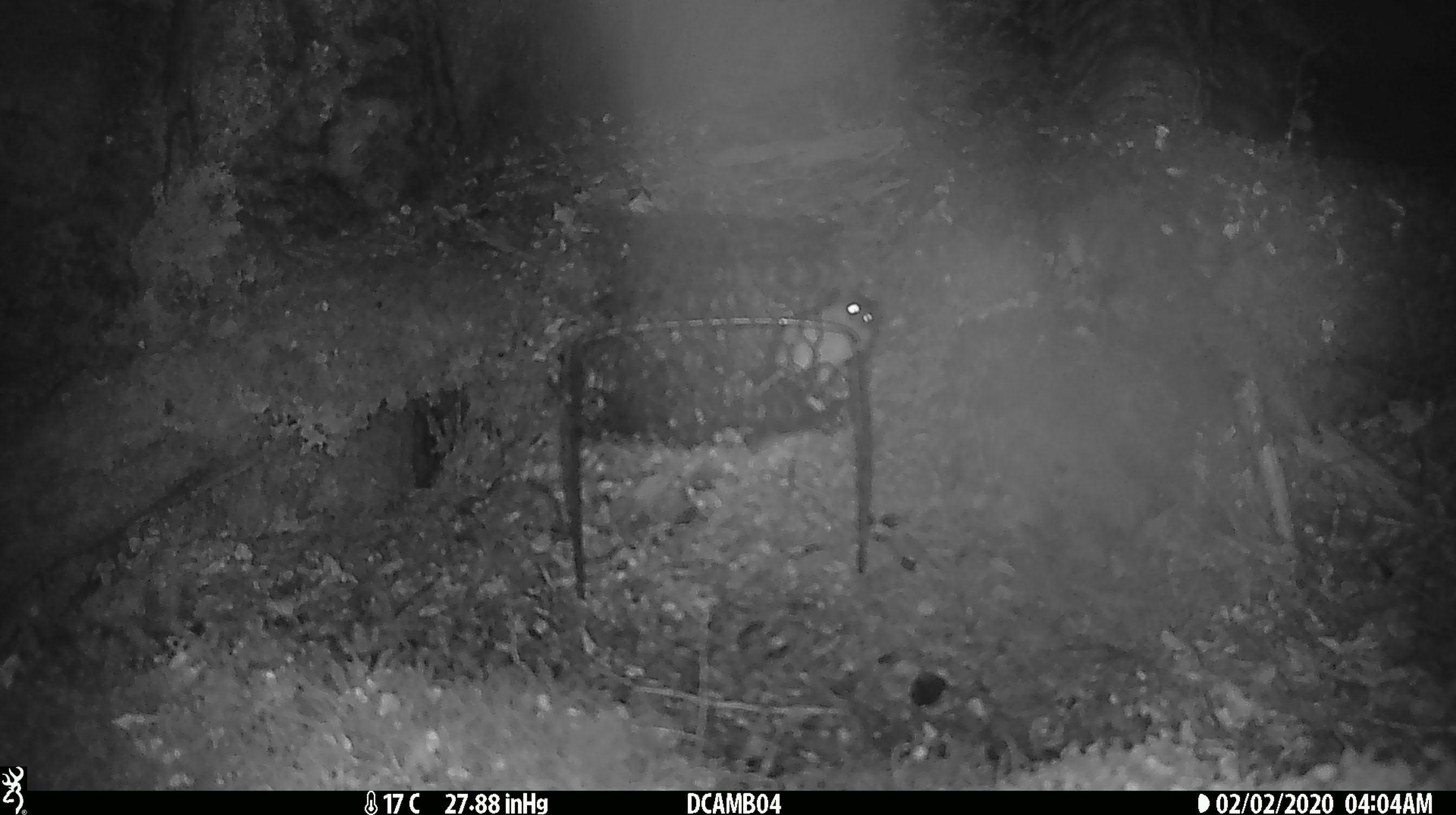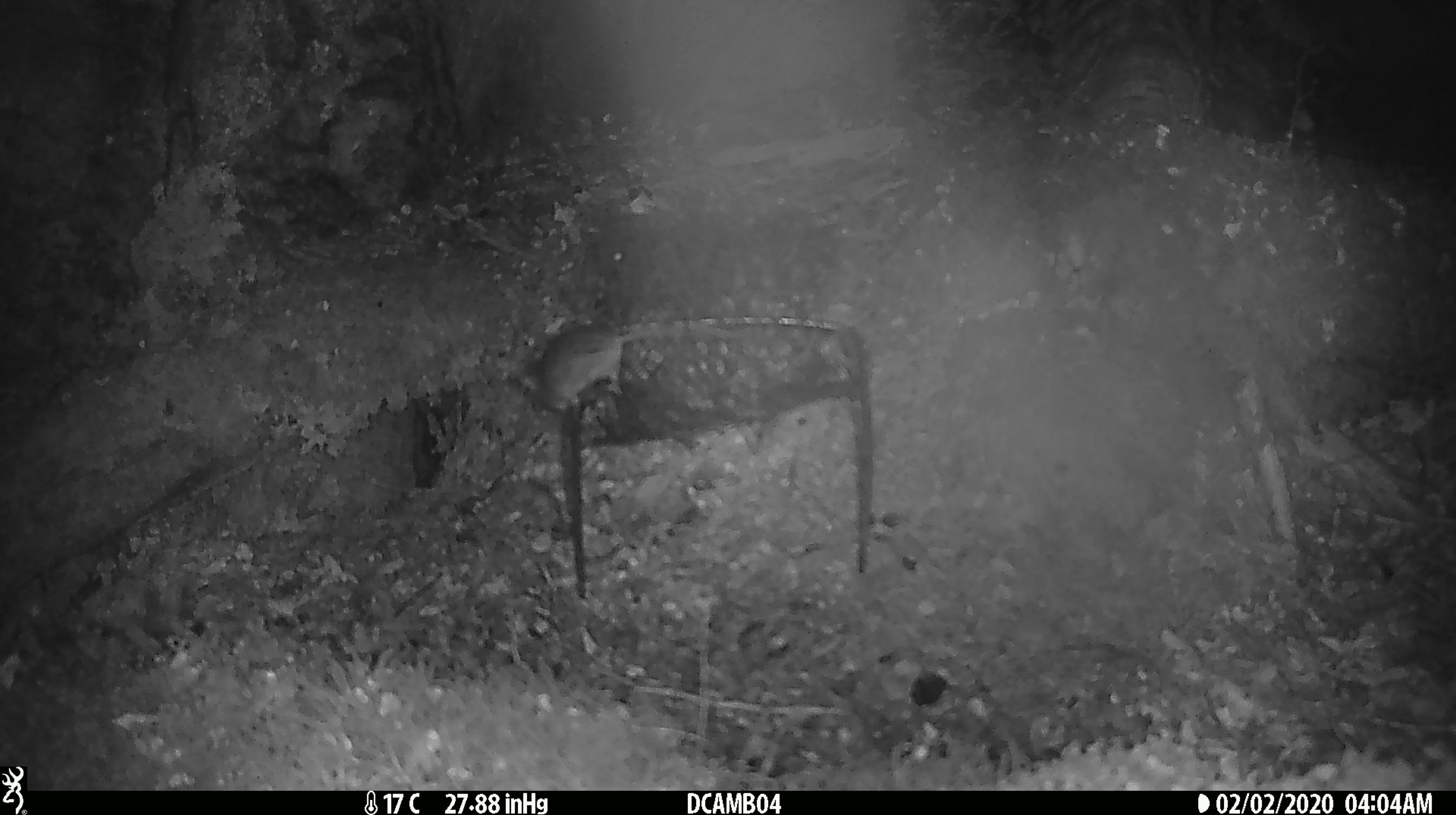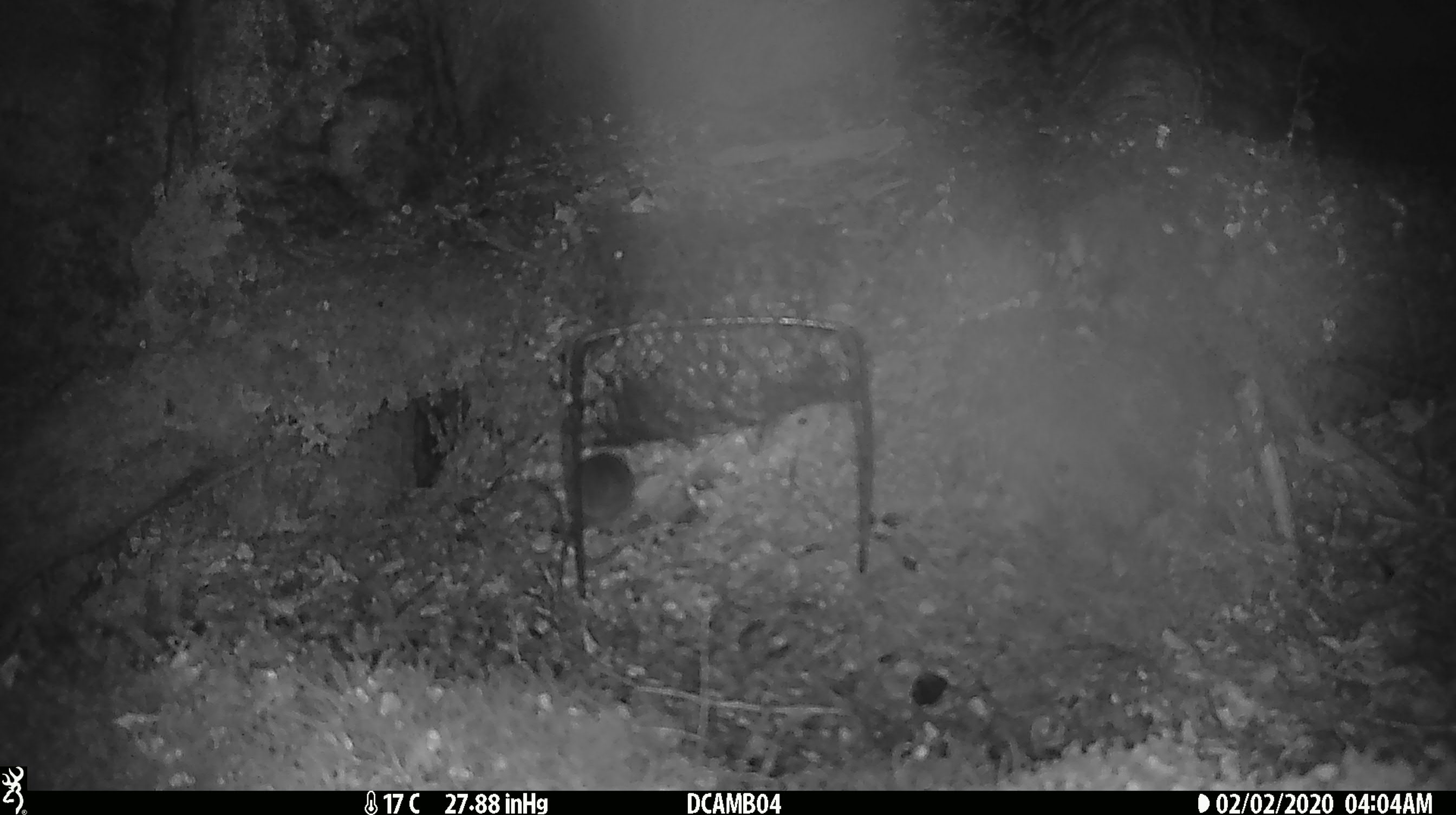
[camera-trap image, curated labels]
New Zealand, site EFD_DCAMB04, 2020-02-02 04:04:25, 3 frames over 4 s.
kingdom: Animalia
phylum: Chordata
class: Mammalia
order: Rodentia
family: Muridae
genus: Mus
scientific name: Mus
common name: mouse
Mouse (Mus).